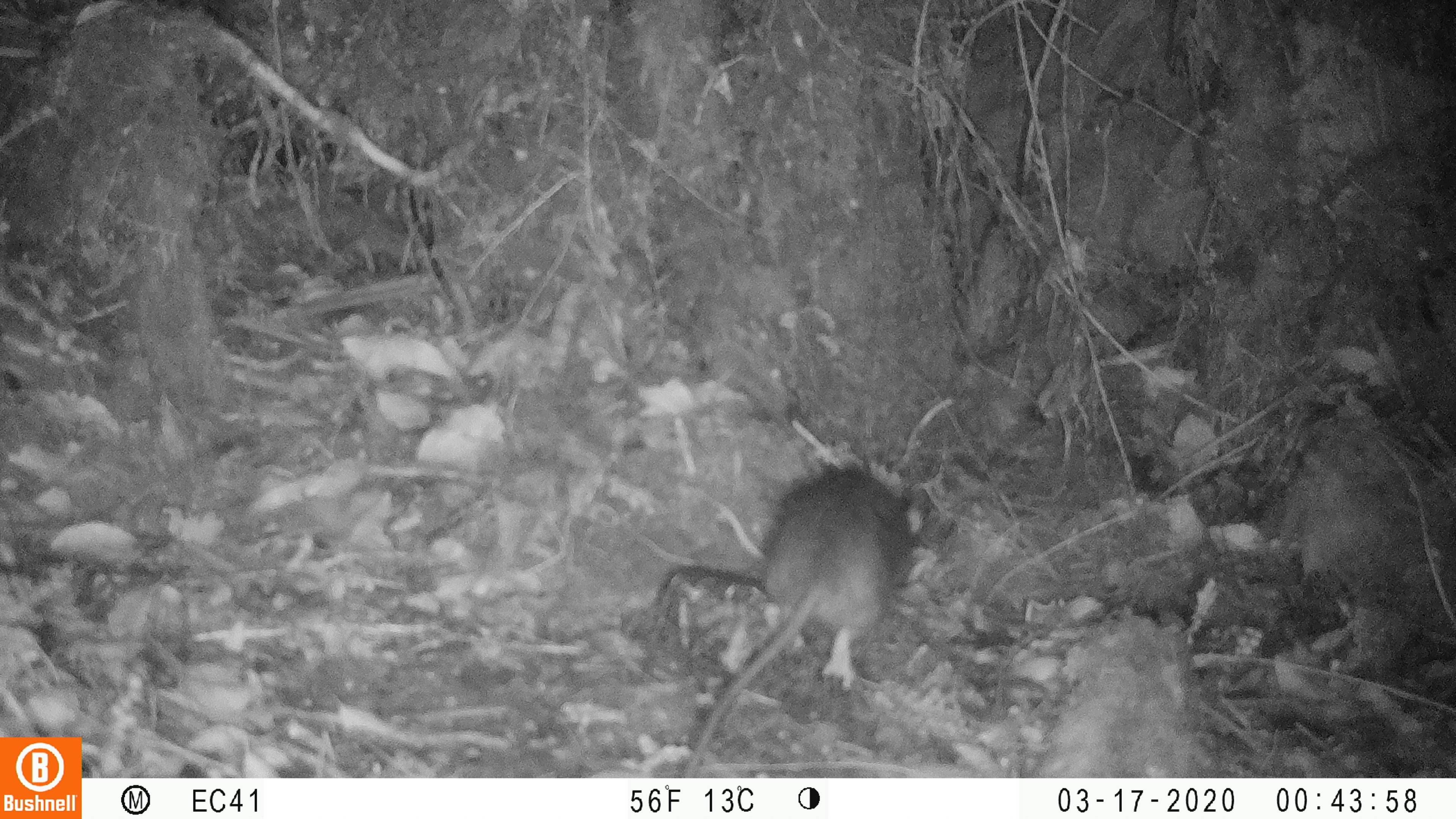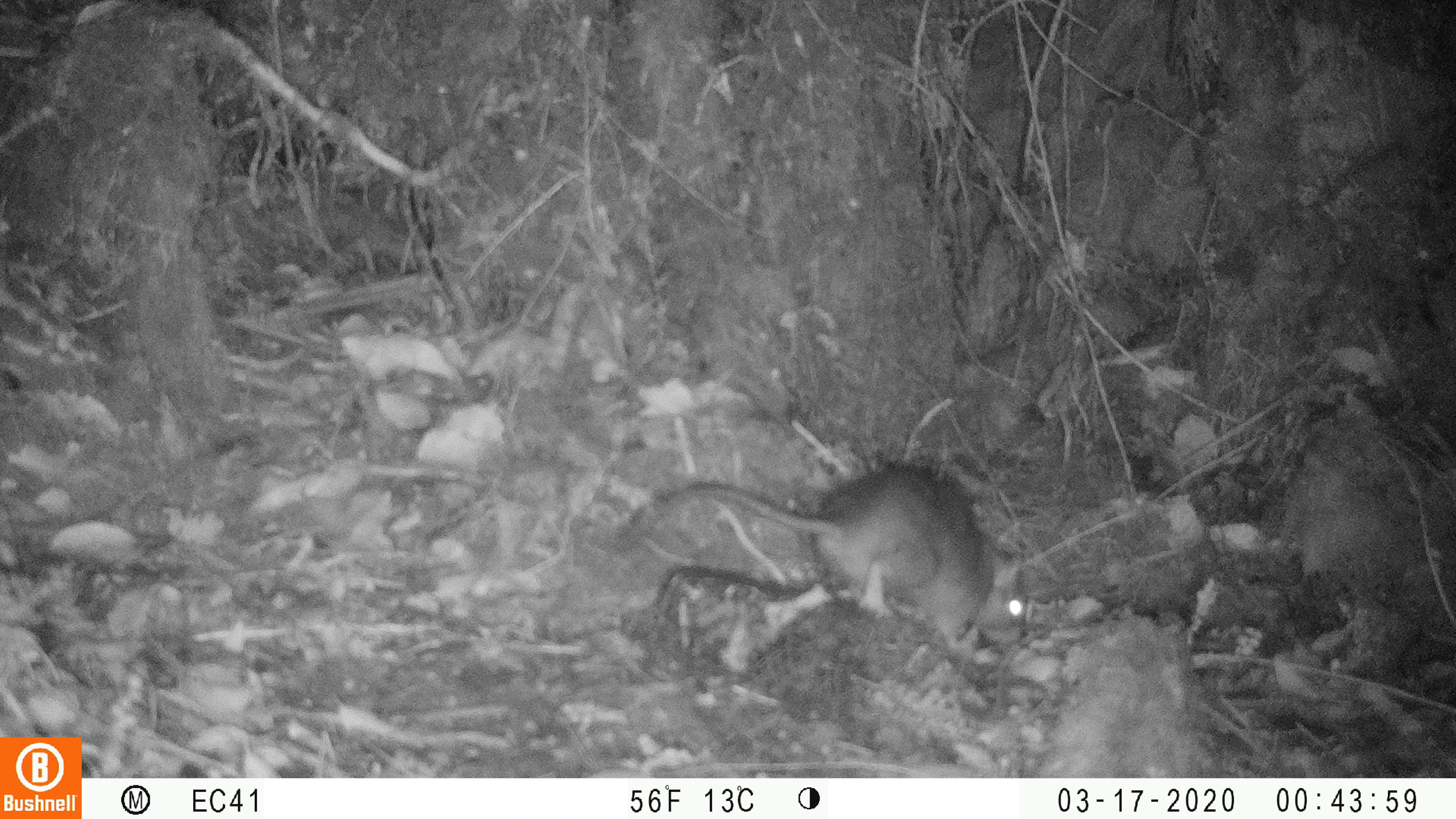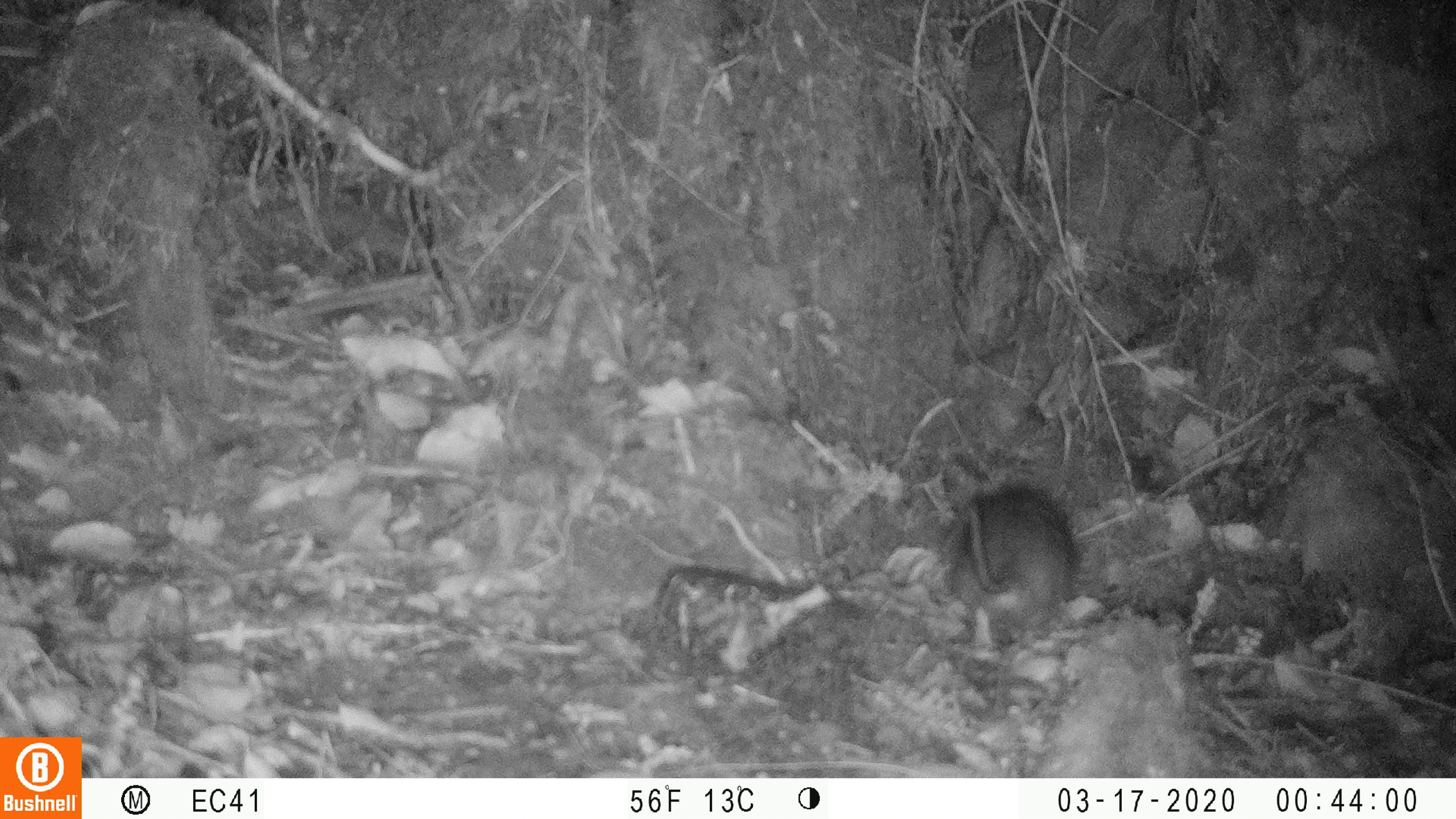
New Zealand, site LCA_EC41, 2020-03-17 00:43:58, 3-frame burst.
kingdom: Animalia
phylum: Chordata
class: Mammalia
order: Rodentia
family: Muridae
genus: Rattus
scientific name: Rattus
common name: rat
Rat (Rattus).